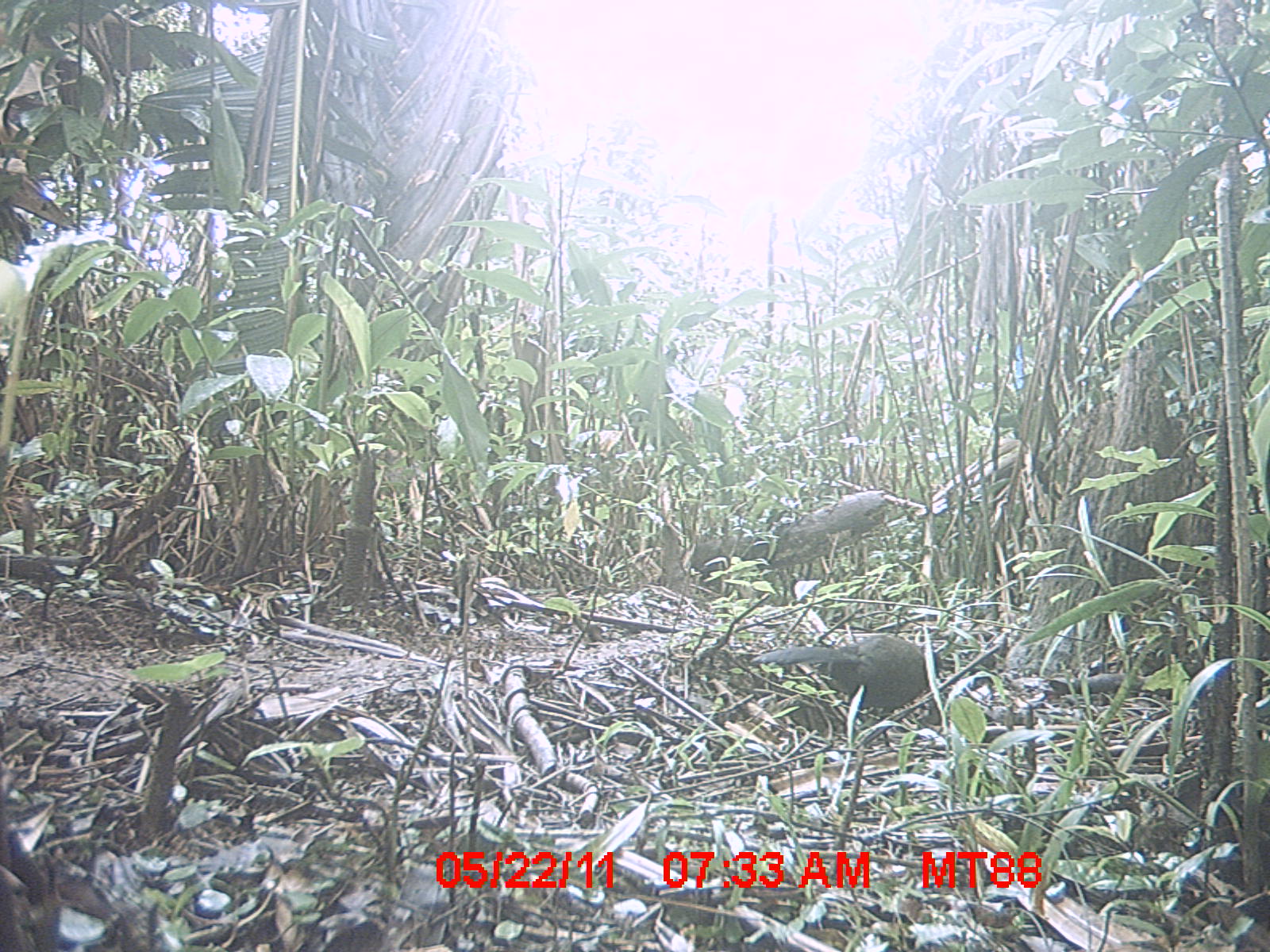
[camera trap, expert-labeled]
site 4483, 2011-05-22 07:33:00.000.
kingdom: Animalia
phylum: Chordata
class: Aves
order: Cuculiformes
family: Cuculidae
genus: Coua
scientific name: Coua serriana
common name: red-breasted coua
Coua serriana (red-breasted coua), count 1.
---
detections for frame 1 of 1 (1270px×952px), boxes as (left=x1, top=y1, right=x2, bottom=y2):
coua serriana: (left=747, top=633, right=944, bottom=753)